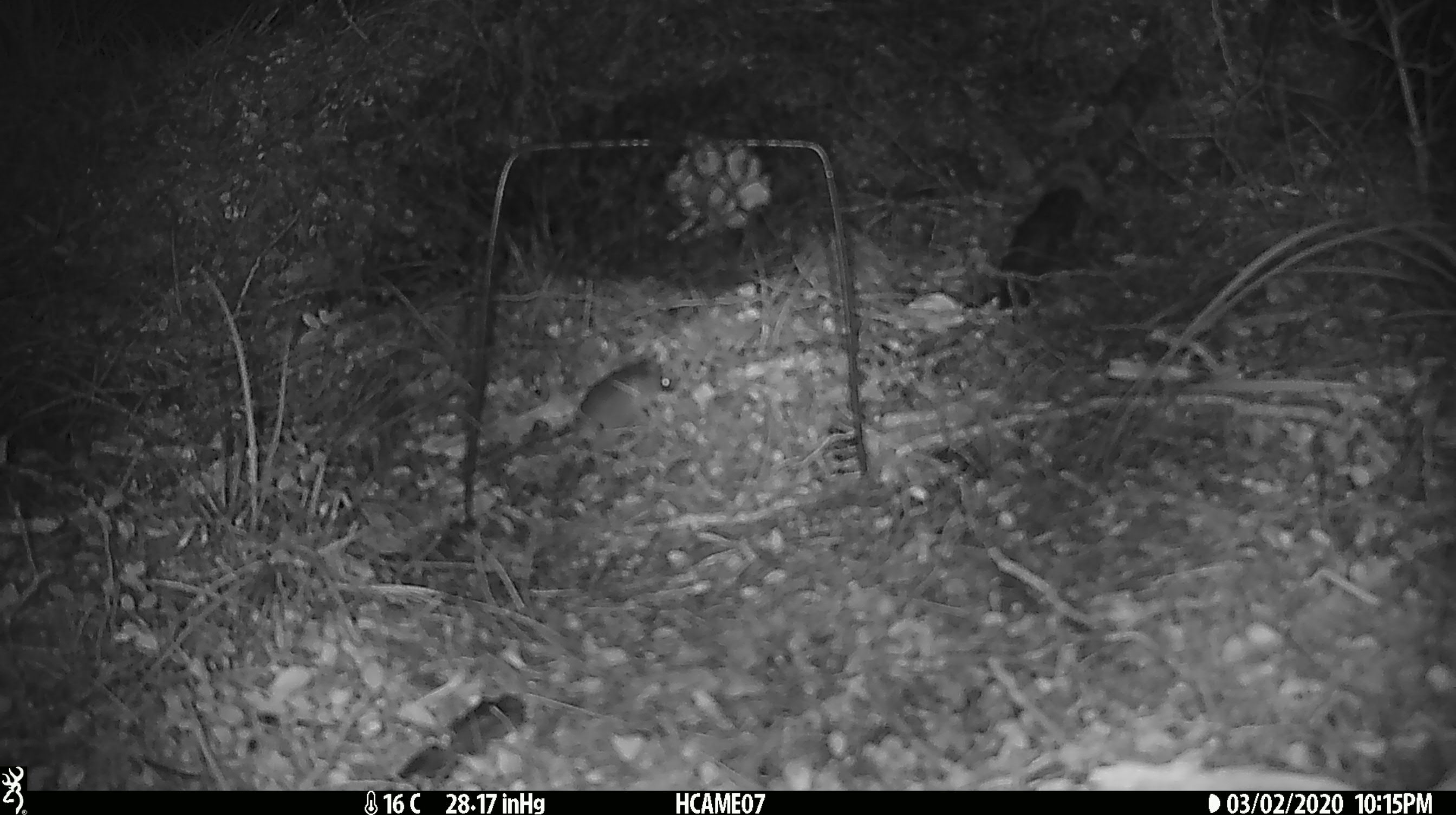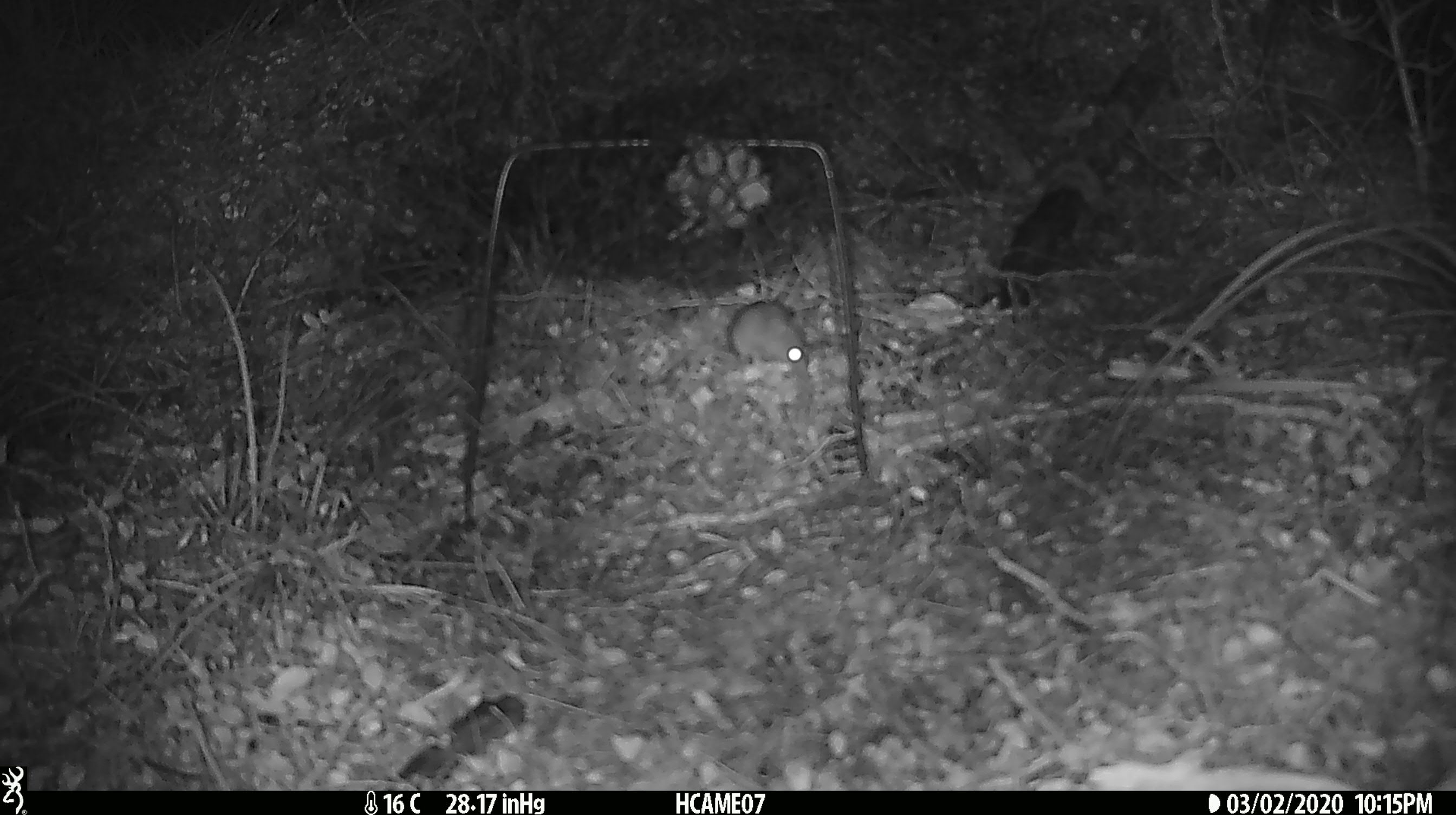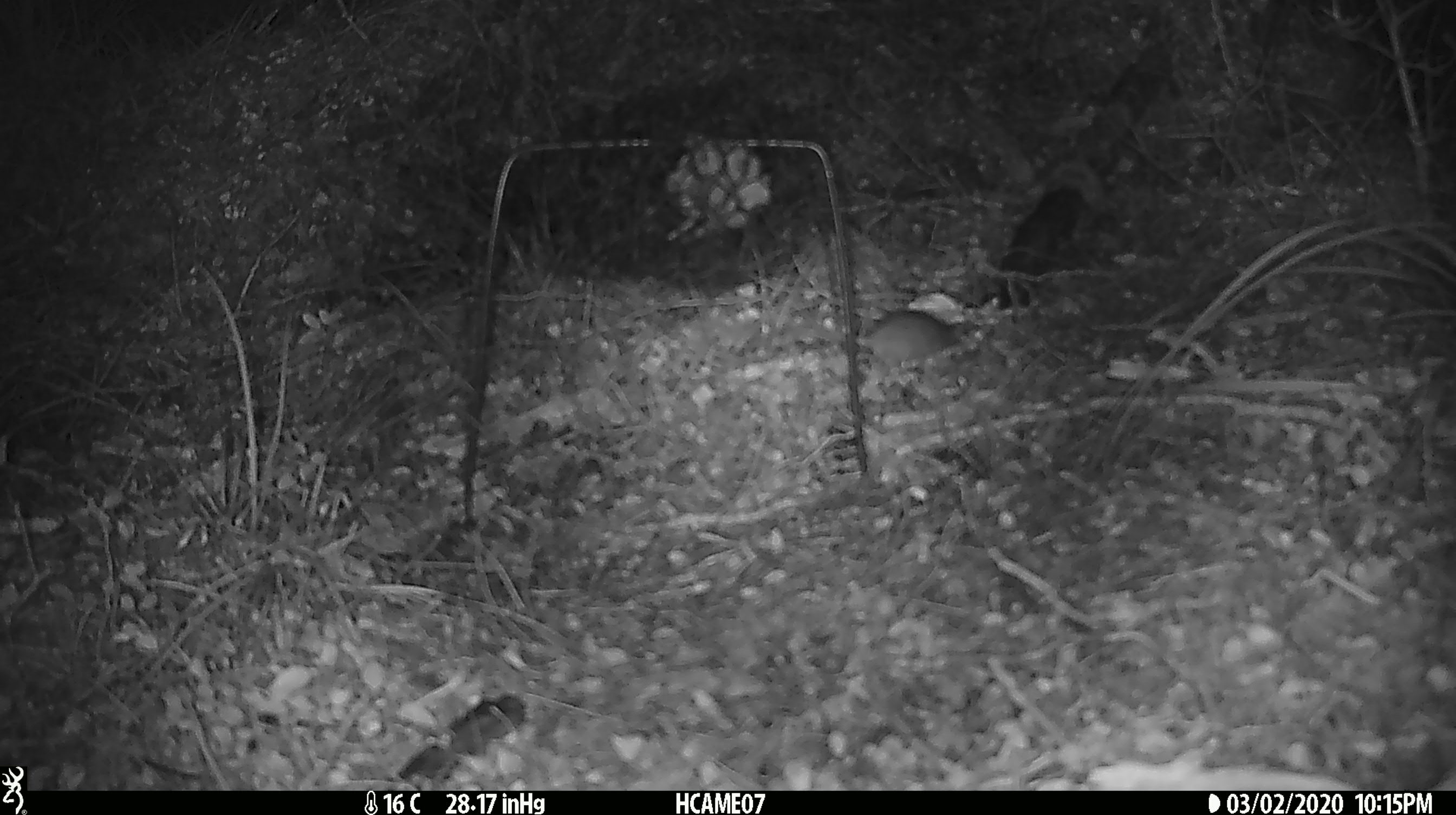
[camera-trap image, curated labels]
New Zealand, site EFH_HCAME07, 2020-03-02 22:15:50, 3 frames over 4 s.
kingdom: Animalia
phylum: Chordata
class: Mammalia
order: Rodentia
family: Muridae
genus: Mus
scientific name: Mus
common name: mouse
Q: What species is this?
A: Mouse (Mus).